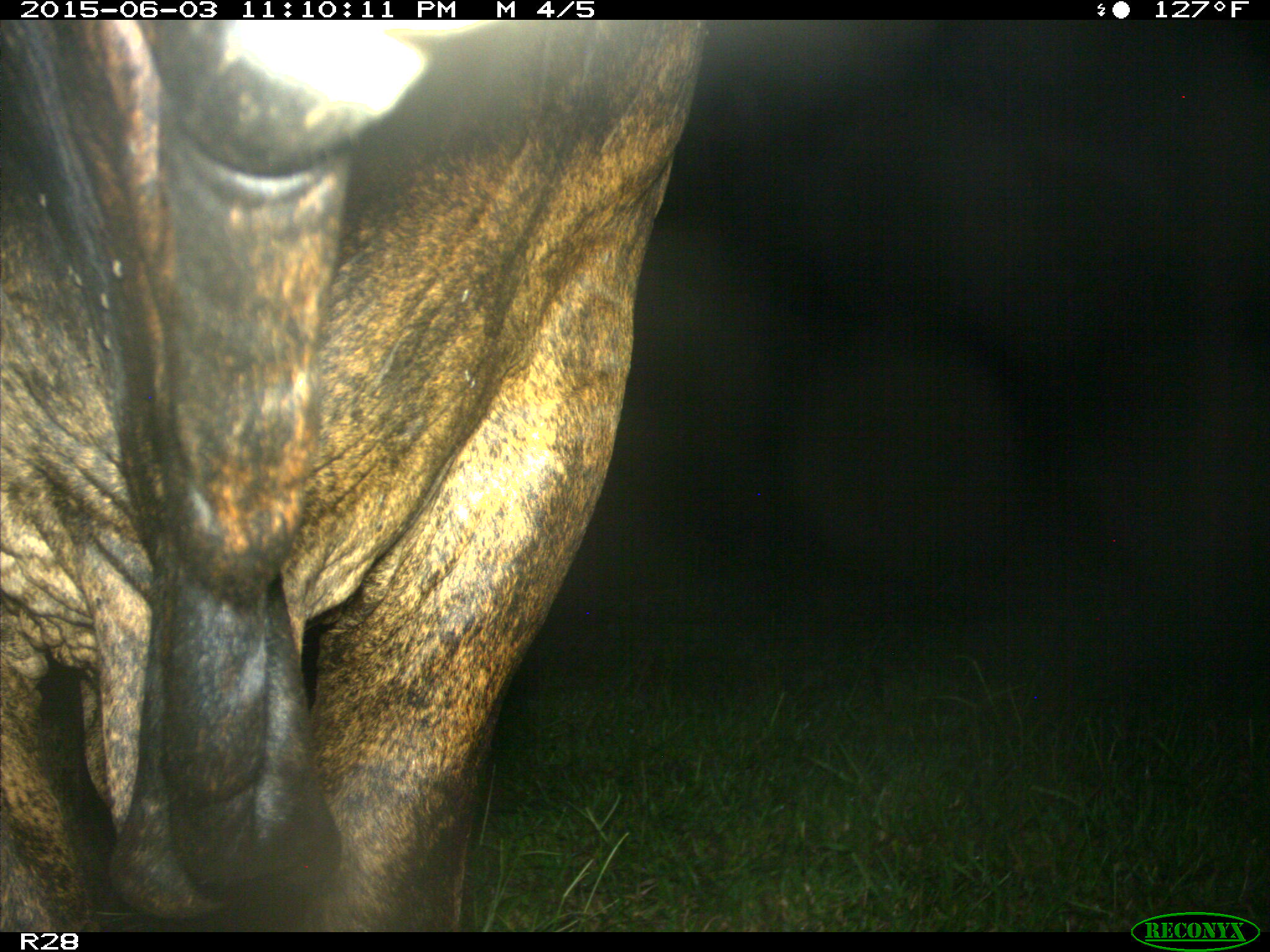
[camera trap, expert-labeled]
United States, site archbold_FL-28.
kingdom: Animalia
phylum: Chordata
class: Mammalia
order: Artiodactyla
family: Bovidae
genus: Bos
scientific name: Bos taurus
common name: domestic cow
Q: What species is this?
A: Bos taurus (domestic cow).